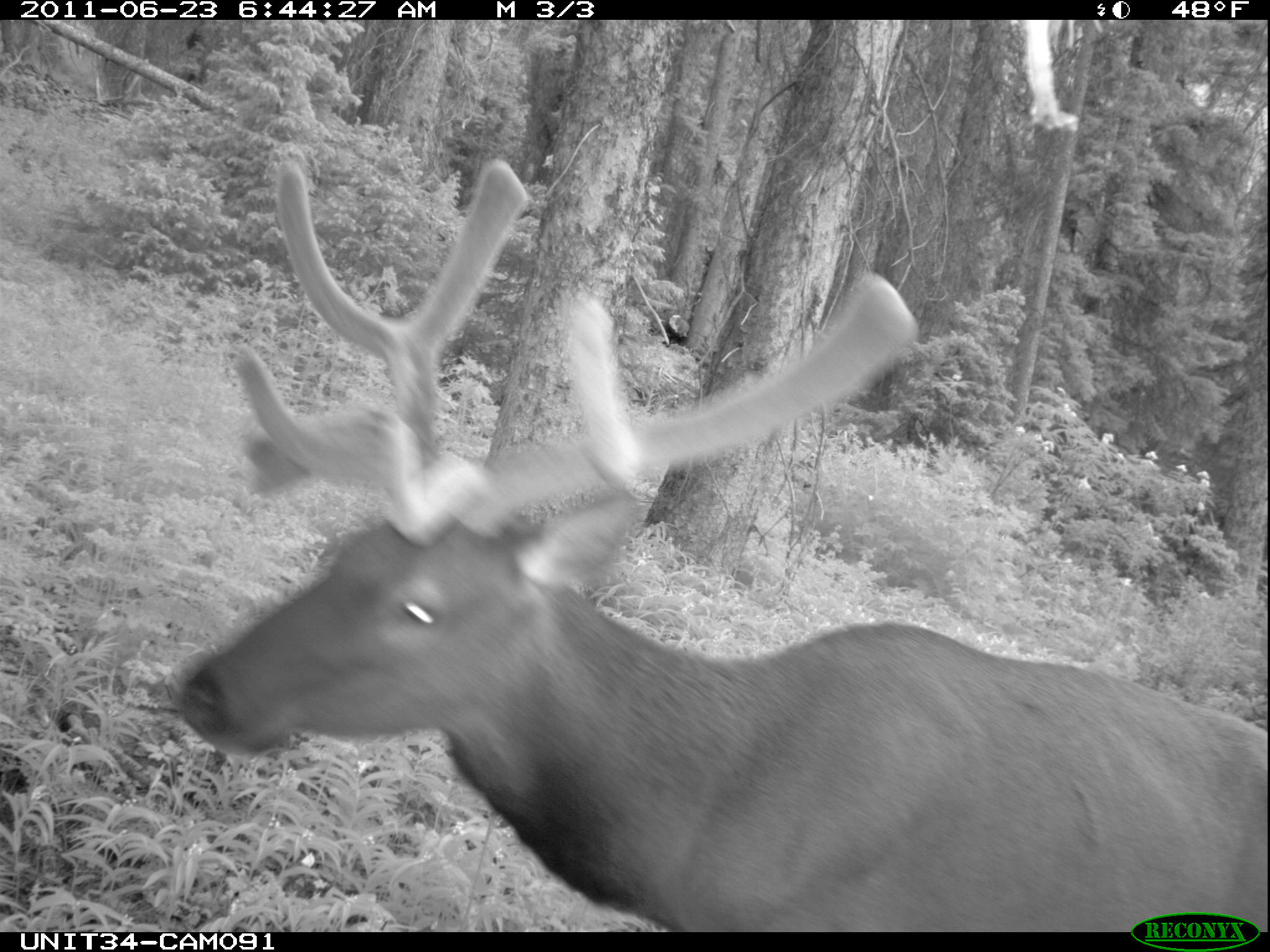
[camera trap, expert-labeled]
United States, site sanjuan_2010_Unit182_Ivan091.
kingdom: Animalia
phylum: Chordata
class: Mammalia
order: Artiodactyla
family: Cervidae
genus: Cervus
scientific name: Cervus elaphus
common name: red deer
Cervus elaphus (red deer).